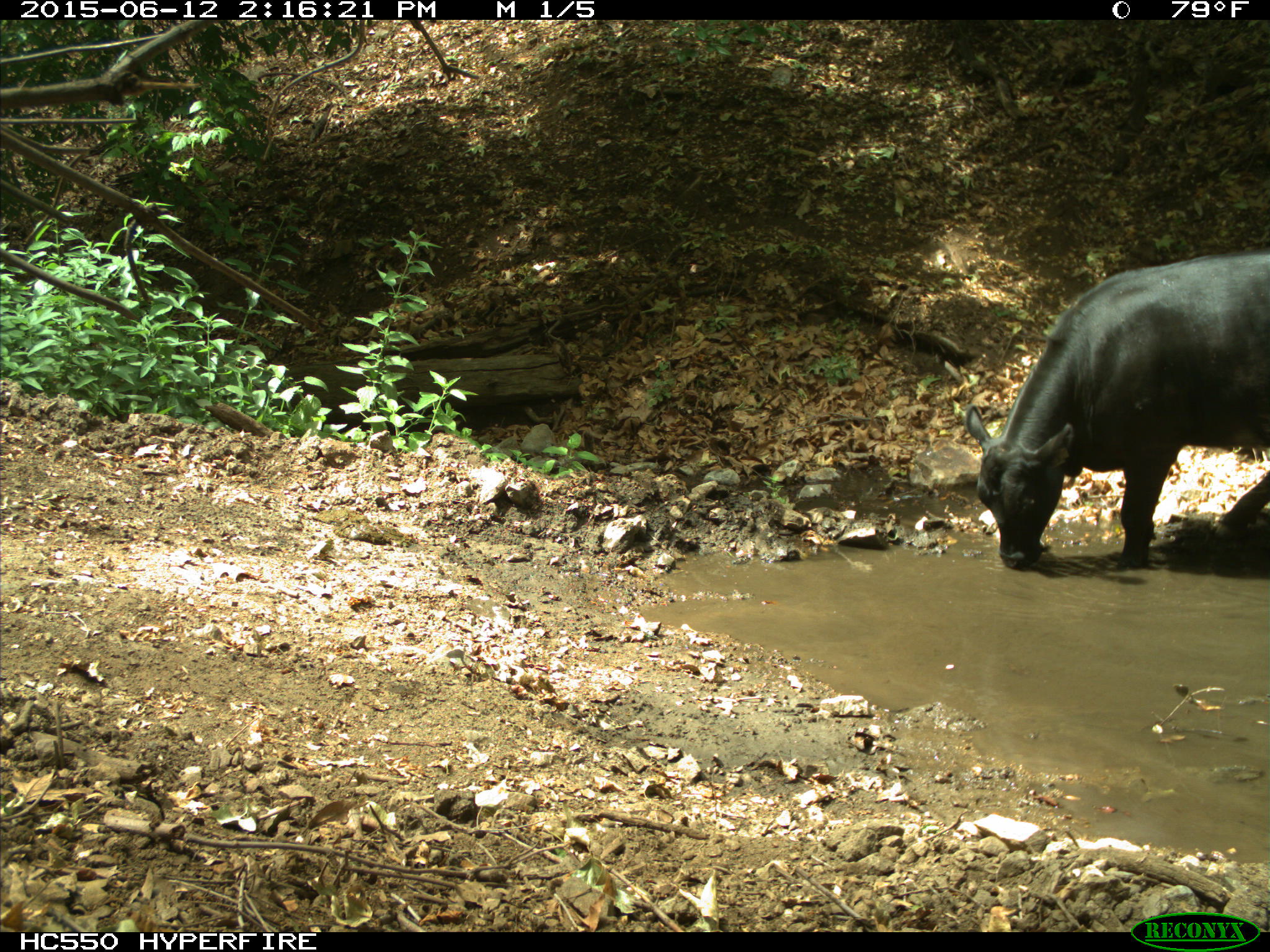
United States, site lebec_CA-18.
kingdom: Animalia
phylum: Chordata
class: Mammalia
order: Artiodactyla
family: Bovidae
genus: Bos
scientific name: Bos taurus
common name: domestic cow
Bos taurus (domestic cow).